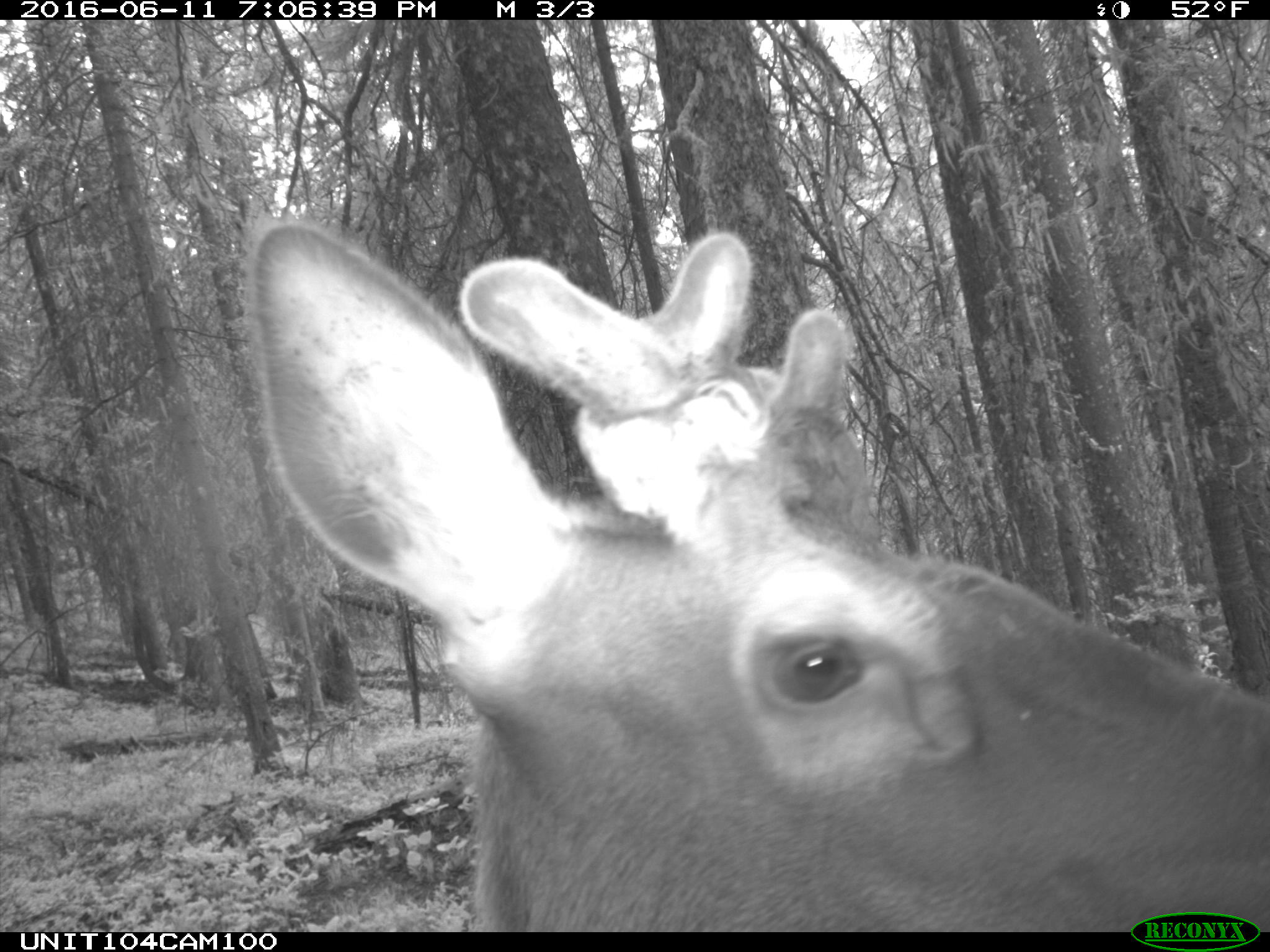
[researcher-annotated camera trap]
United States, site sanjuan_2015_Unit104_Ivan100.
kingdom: Animalia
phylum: Chordata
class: Mammalia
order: Artiodactyla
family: Cervidae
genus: Cervus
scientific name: Cervus elaphus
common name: red deer